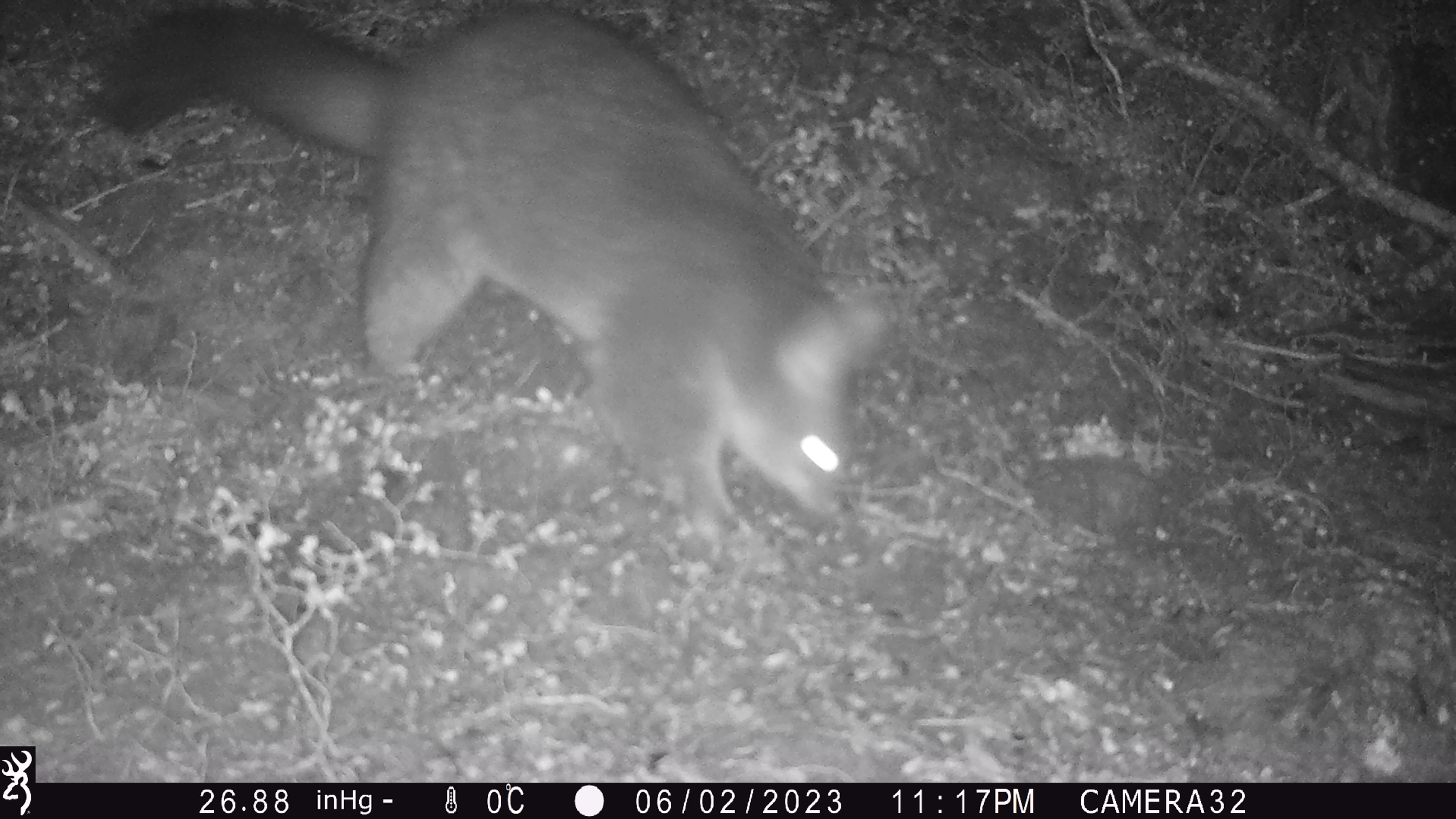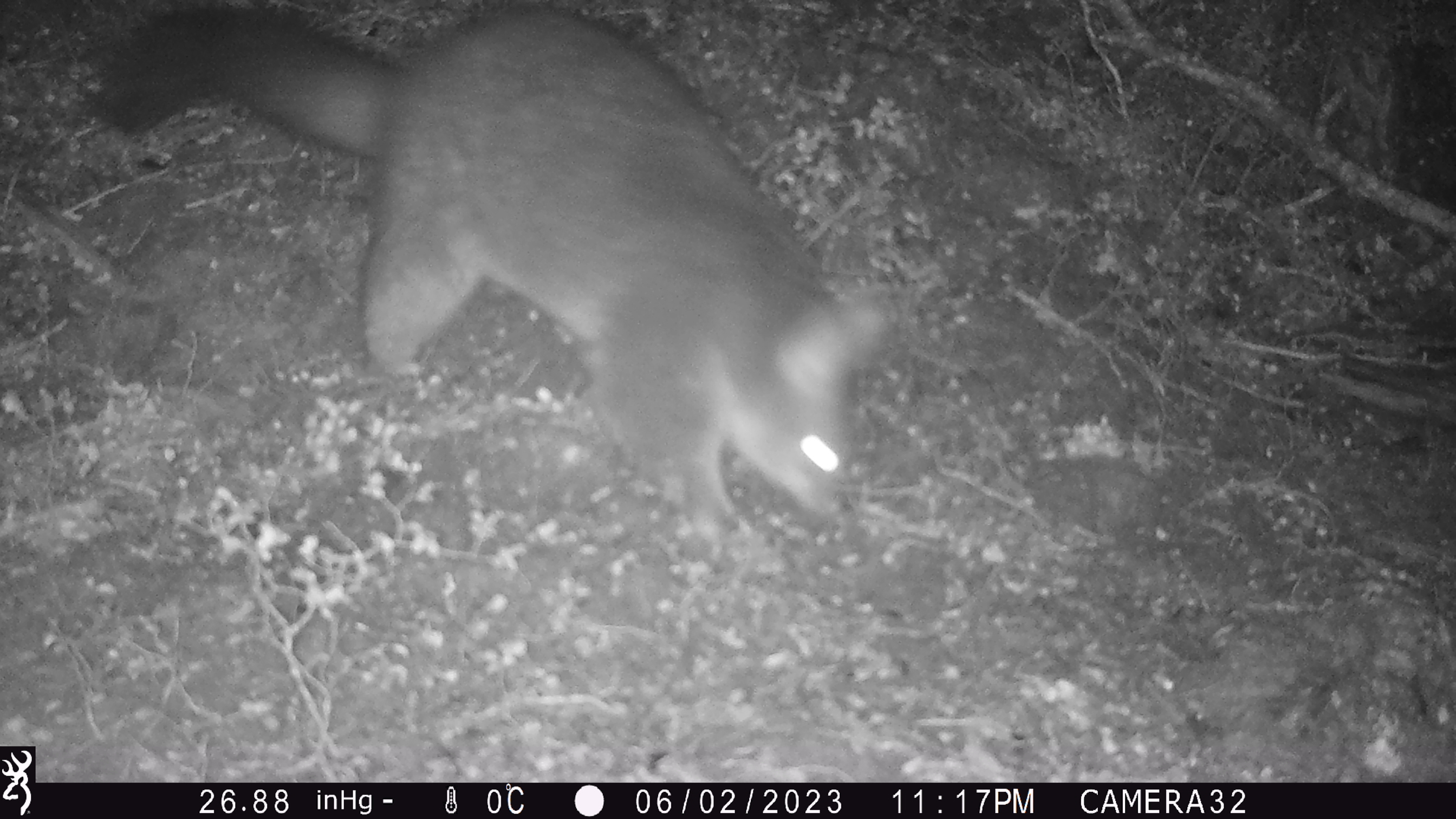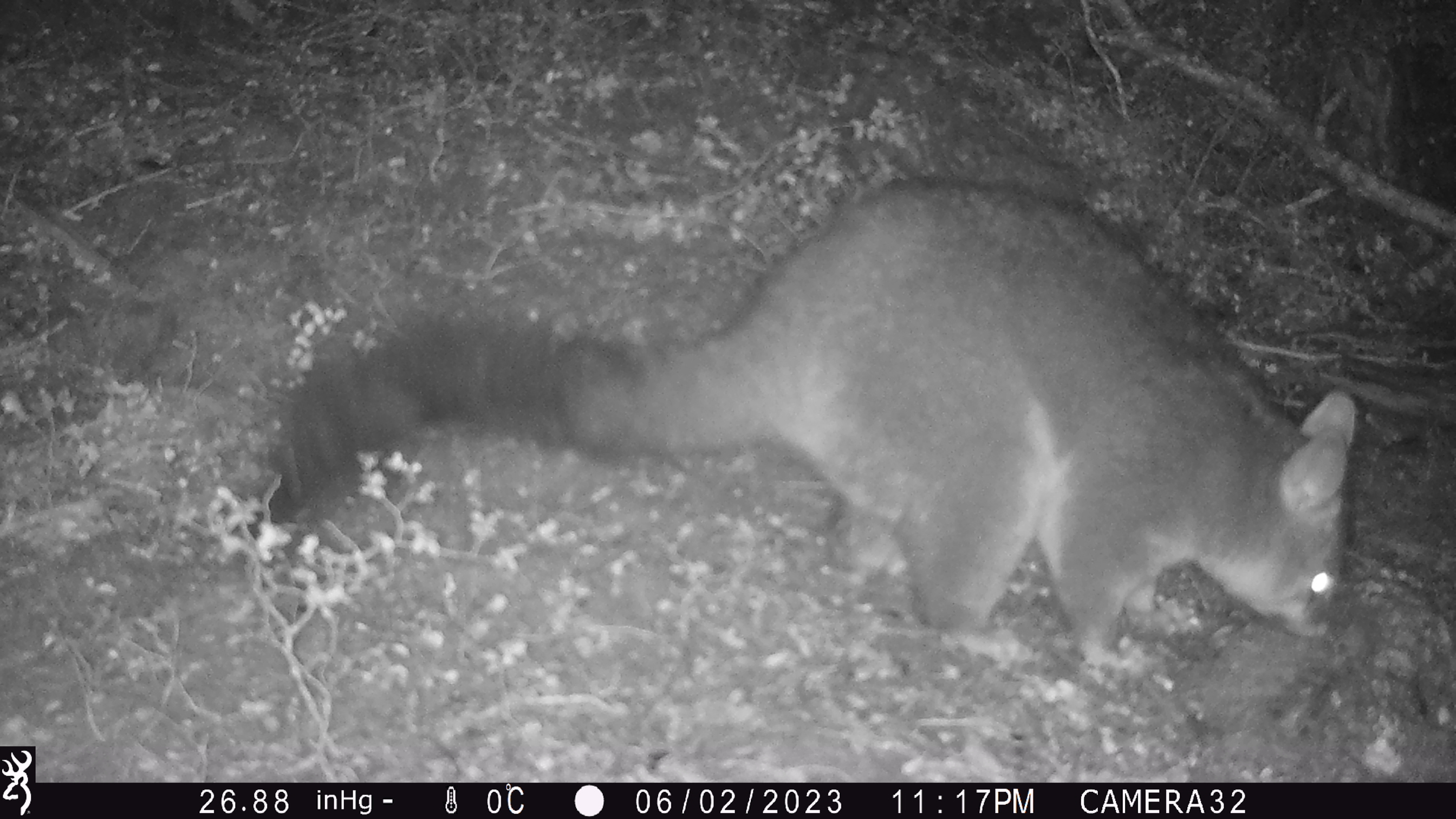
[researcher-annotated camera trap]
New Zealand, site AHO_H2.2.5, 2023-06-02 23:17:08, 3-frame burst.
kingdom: Animalia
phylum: Chordata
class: Mammalia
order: Diprotodontia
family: Phalangeridae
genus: Trichosurus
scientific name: Trichosurus vulpecula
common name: common brushtail possum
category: possum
Possum (common brushtail possum) (Trichosurus vulpecula).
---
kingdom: Animalia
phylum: Chordata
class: Mammalia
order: Carnivora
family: Mustelidae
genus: Mustela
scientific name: Mustela erminea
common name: stoat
Stoat (Mustela erminea).